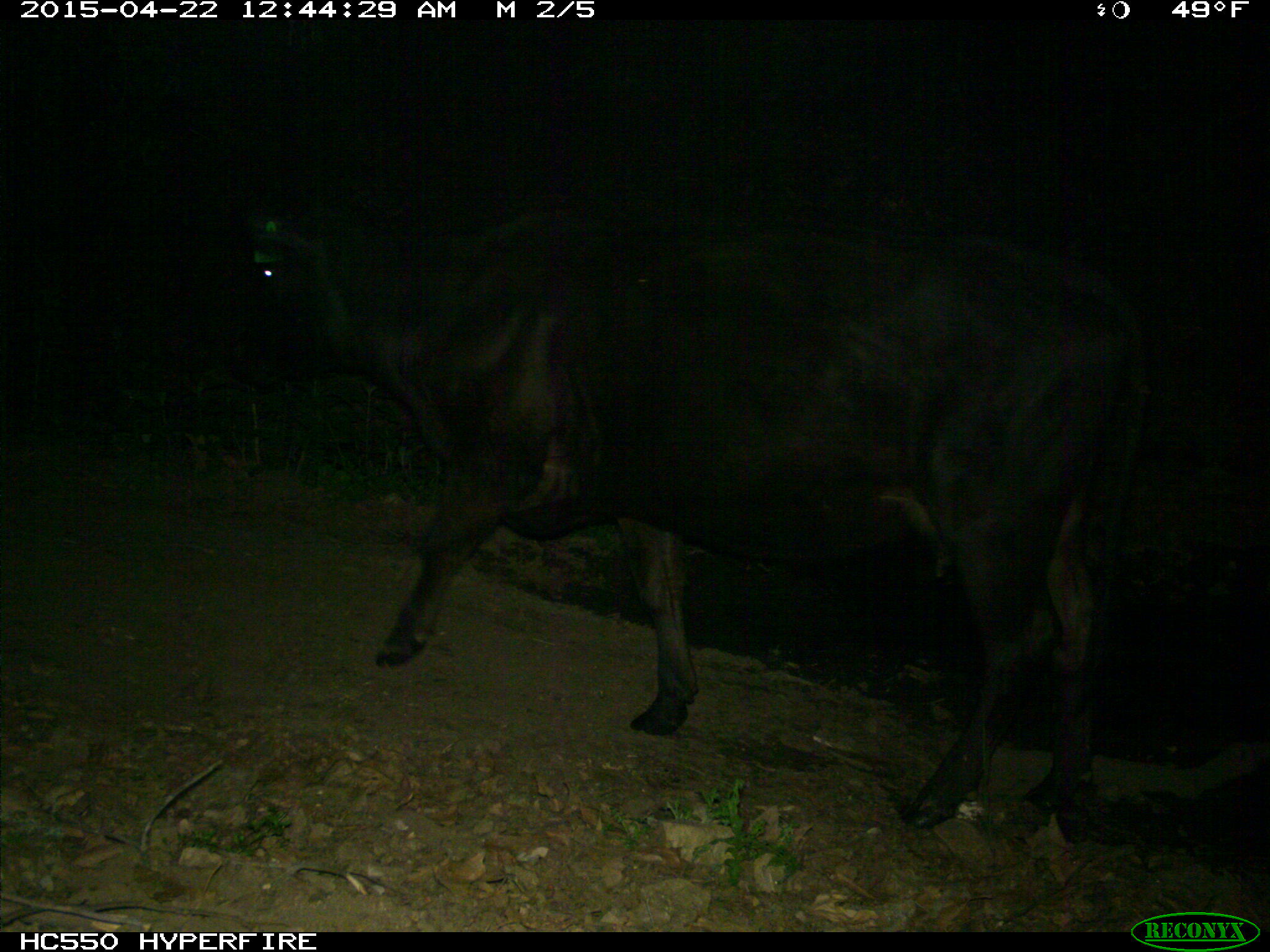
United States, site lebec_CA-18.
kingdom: Animalia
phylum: Chordata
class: Mammalia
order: Artiodactyla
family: Bovidae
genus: Bos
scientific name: Bos taurus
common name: domestic cow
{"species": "Bos taurus (domestic cow)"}